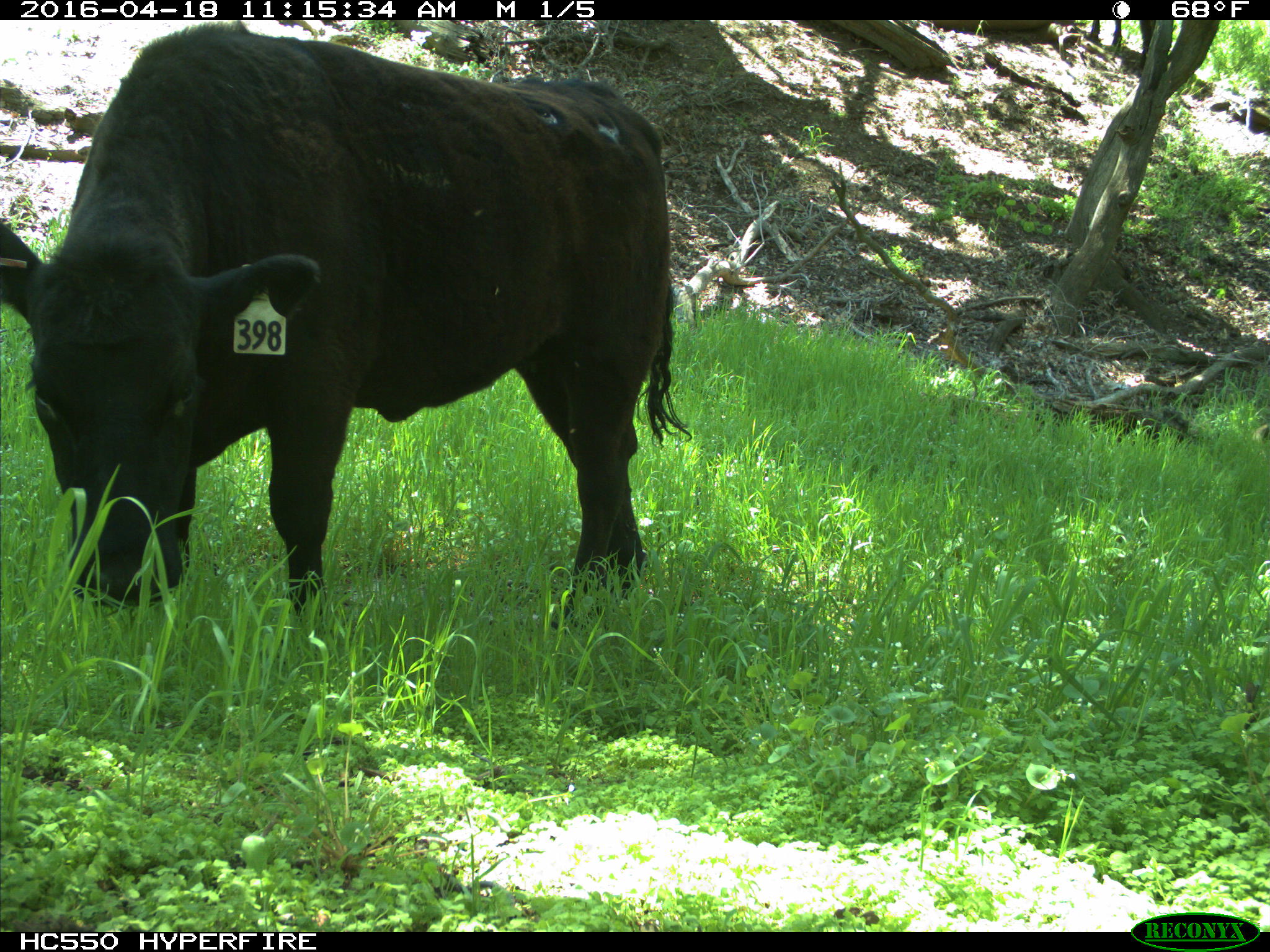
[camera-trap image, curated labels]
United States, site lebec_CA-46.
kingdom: Animalia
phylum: Chordata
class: Mammalia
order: Artiodactyla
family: Bovidae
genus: Bos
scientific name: Bos taurus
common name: domestic cow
Bos taurus (domestic cow).